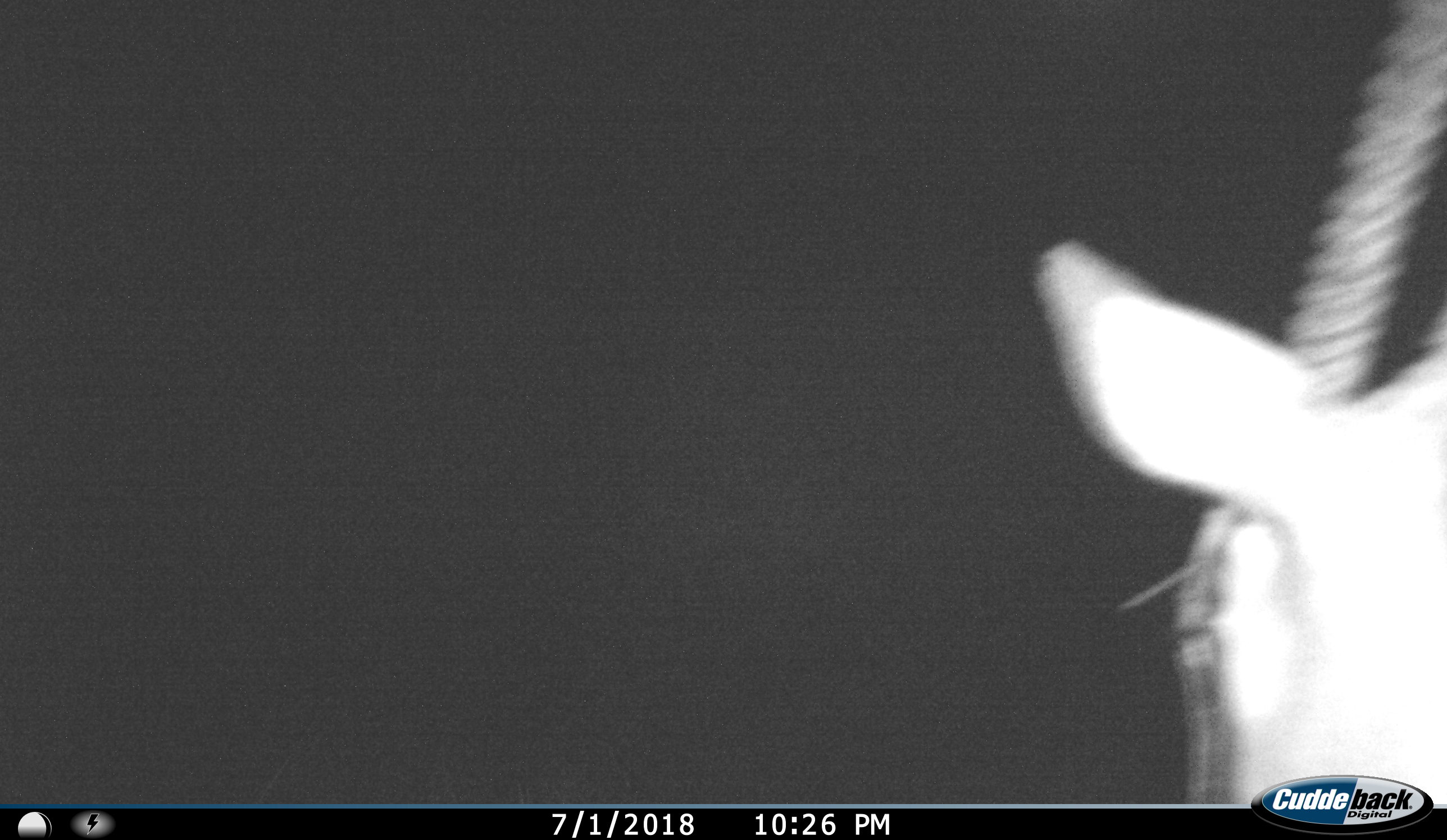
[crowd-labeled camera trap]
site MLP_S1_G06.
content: unidentified animal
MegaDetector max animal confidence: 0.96